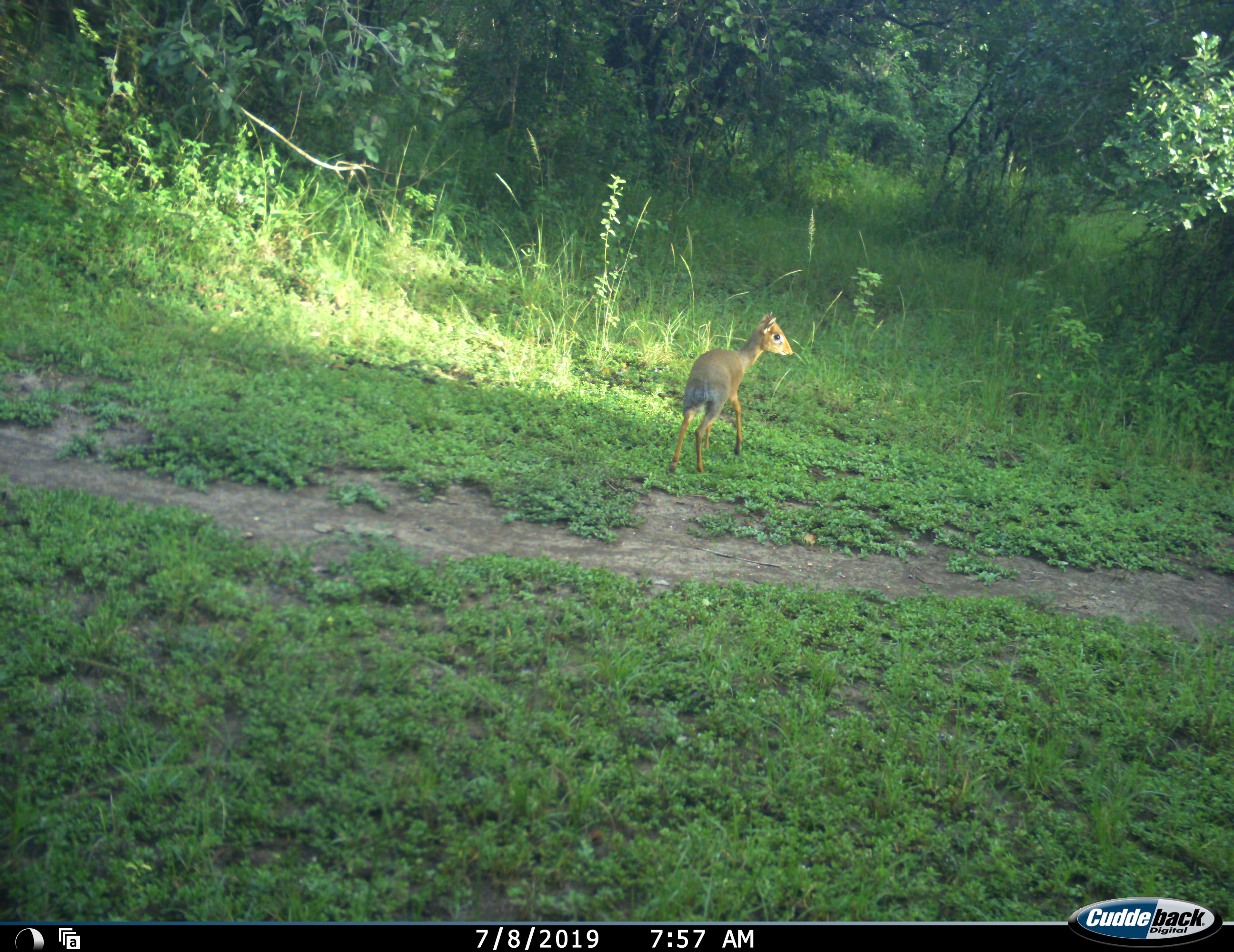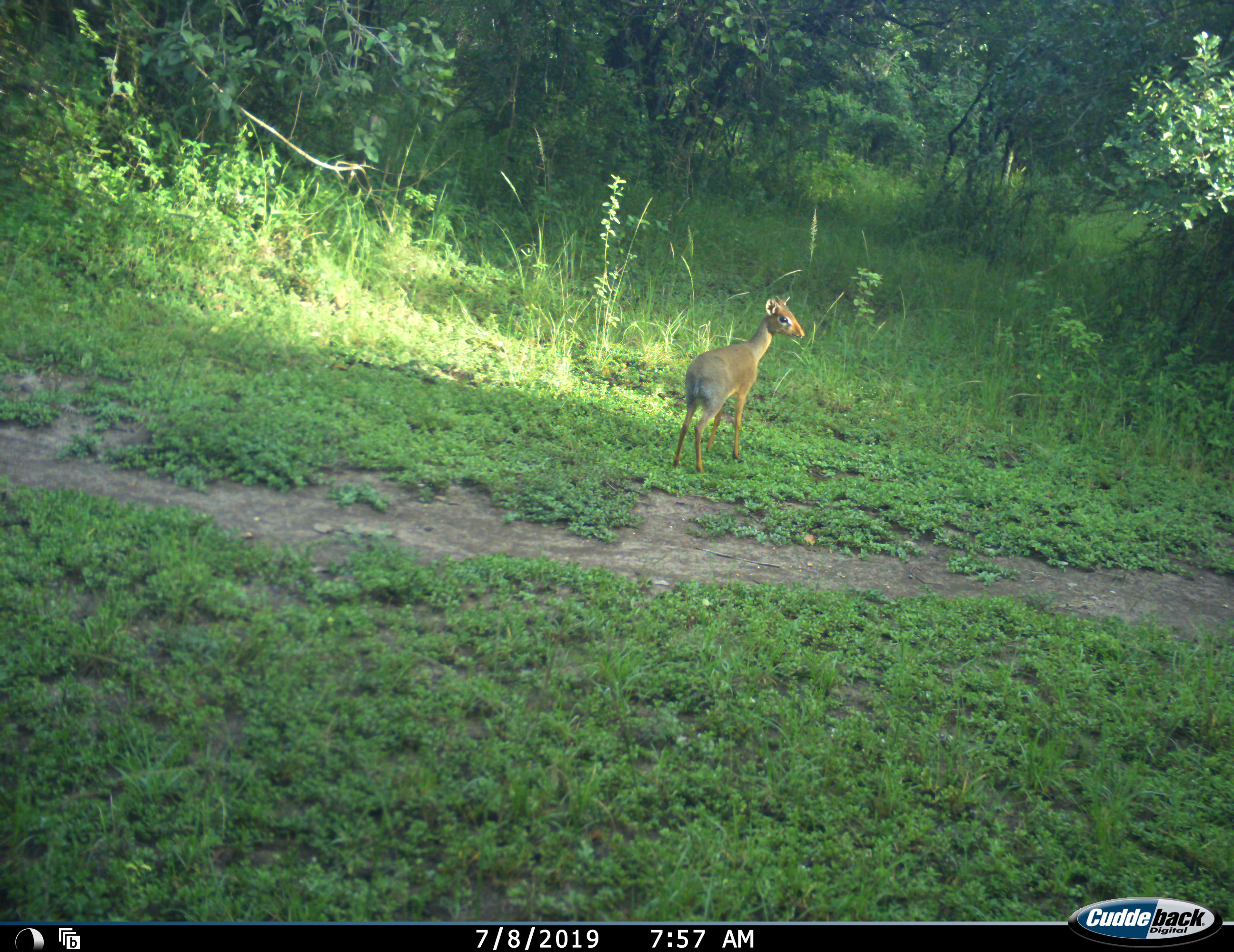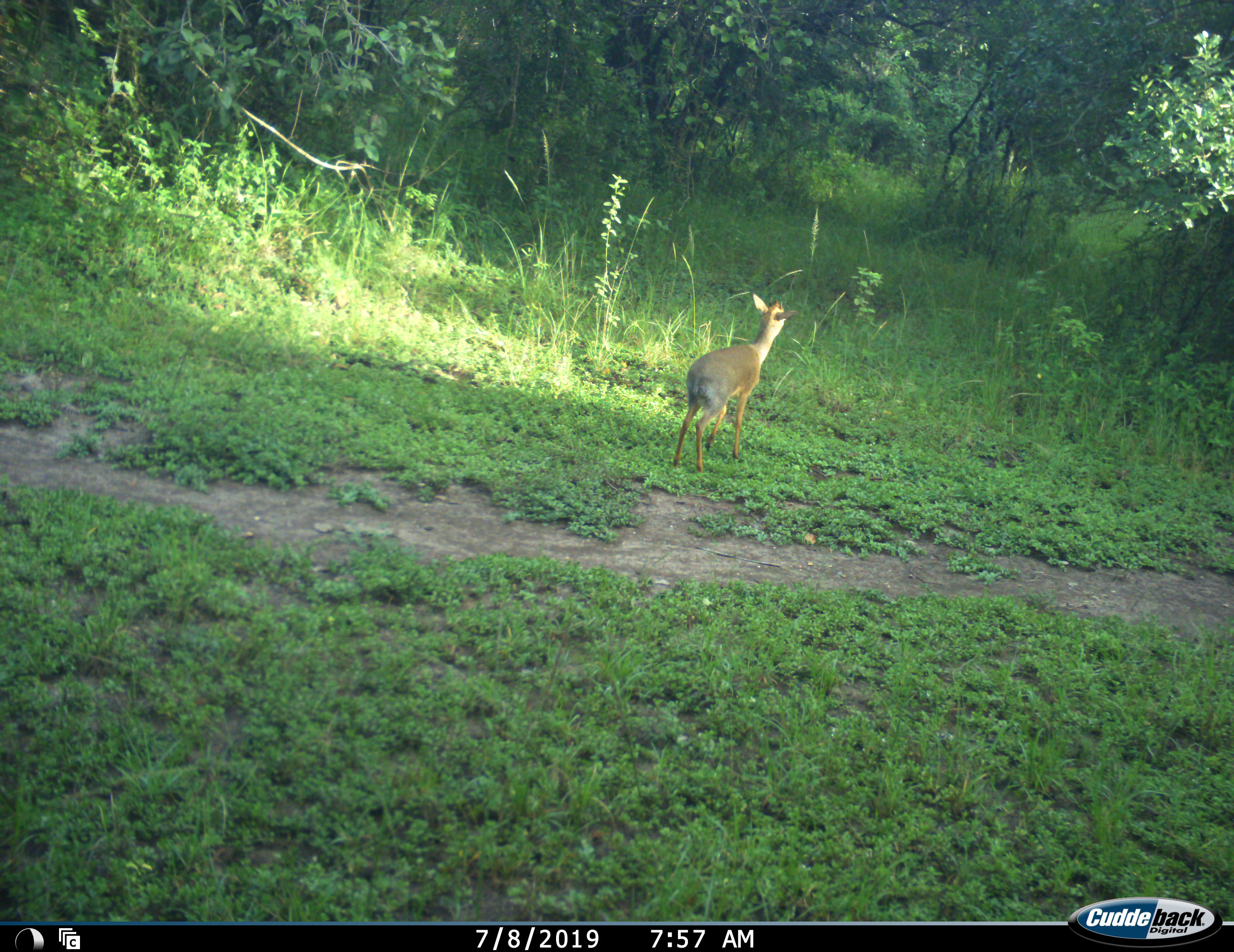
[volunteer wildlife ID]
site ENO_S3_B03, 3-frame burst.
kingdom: Animalia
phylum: Chordata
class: Mammalia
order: Artiodactyla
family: Bovidae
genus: Madoqua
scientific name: Madoqua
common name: dik-dik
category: dikdik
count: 1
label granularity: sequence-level